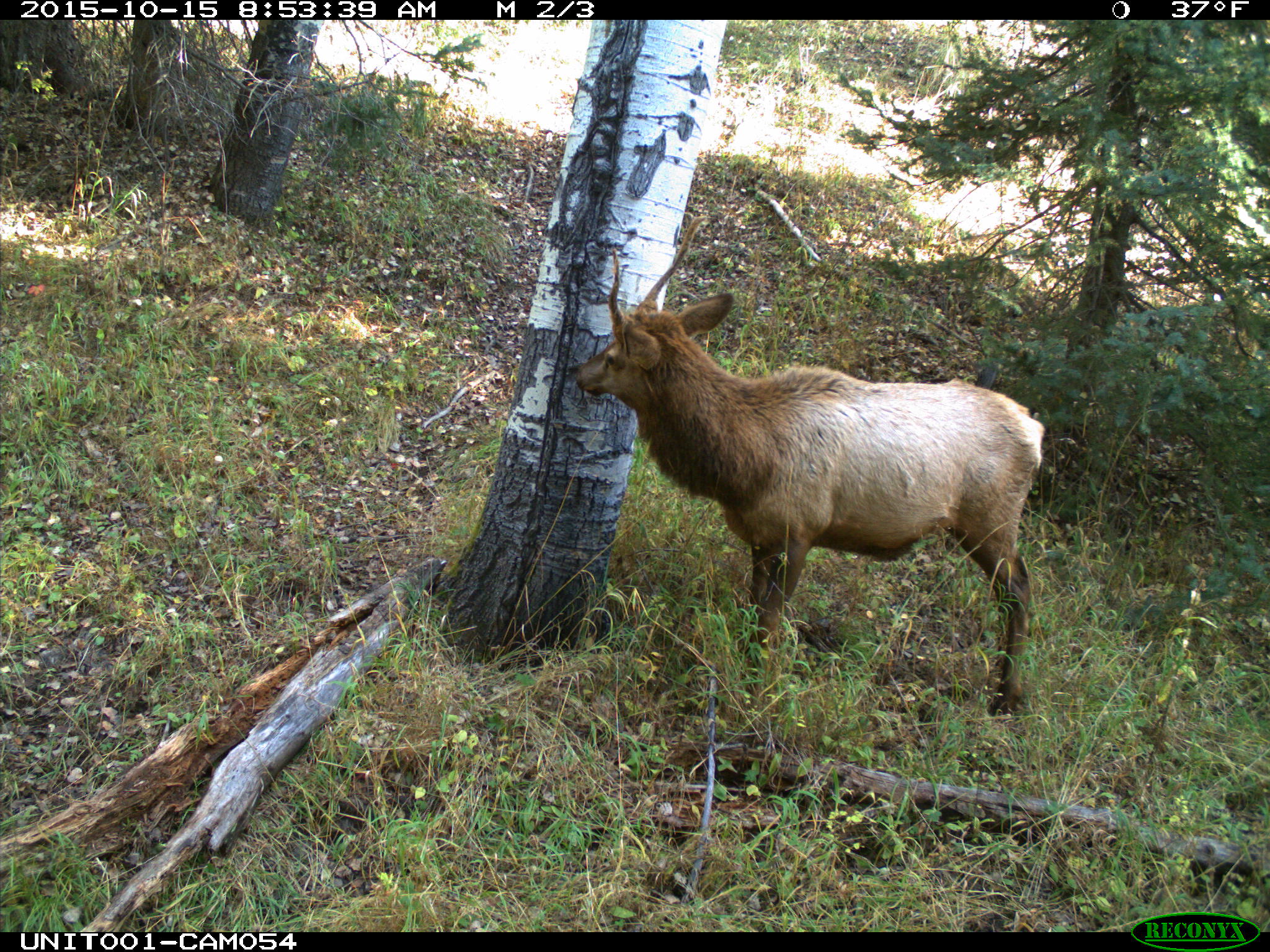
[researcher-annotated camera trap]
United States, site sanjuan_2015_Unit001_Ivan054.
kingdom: Animalia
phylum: Chordata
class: Mammalia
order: Artiodactyla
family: Cervidae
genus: Cervus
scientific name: Cervus elaphus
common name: red deer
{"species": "Cervus elaphus (red deer)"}